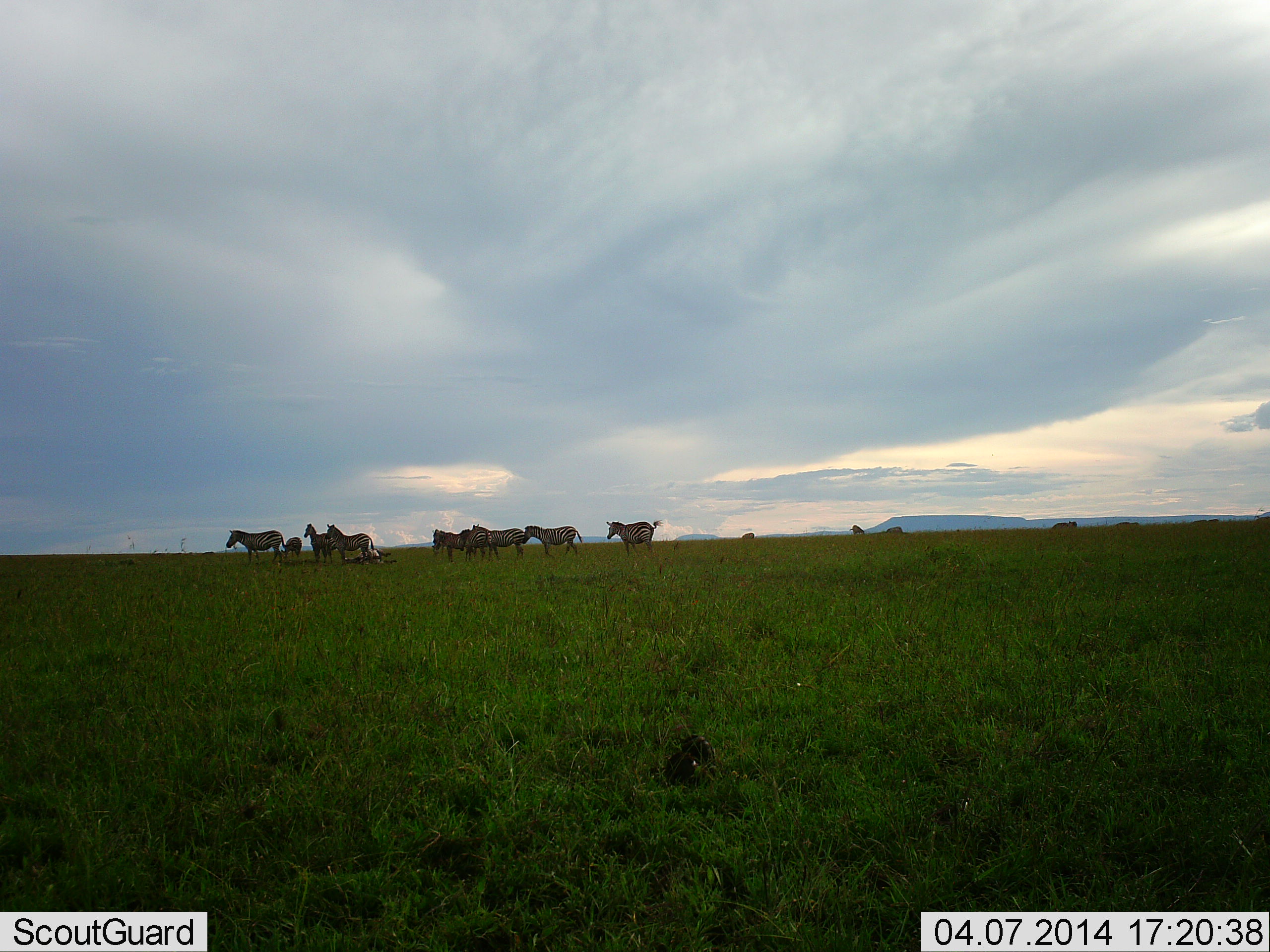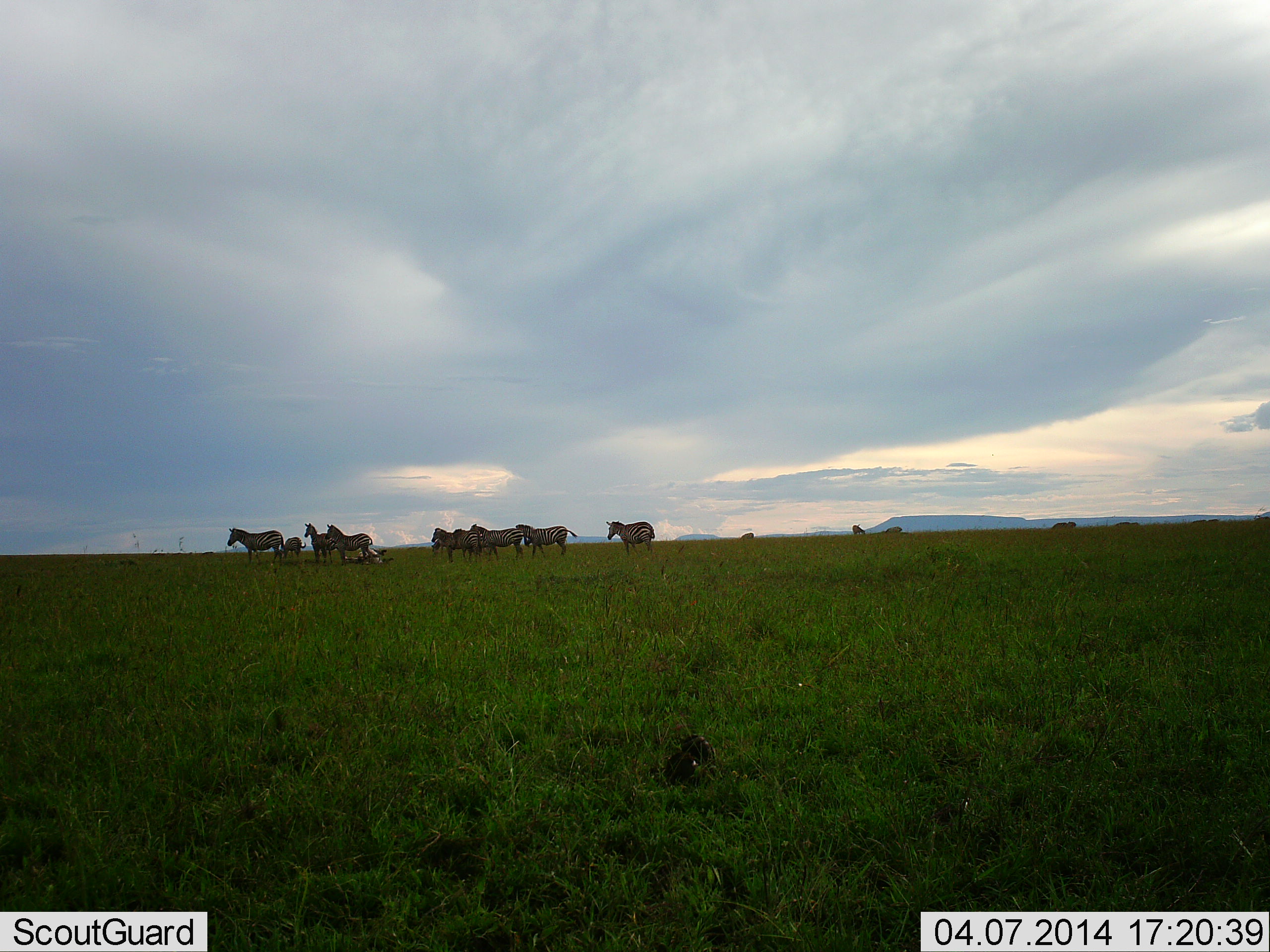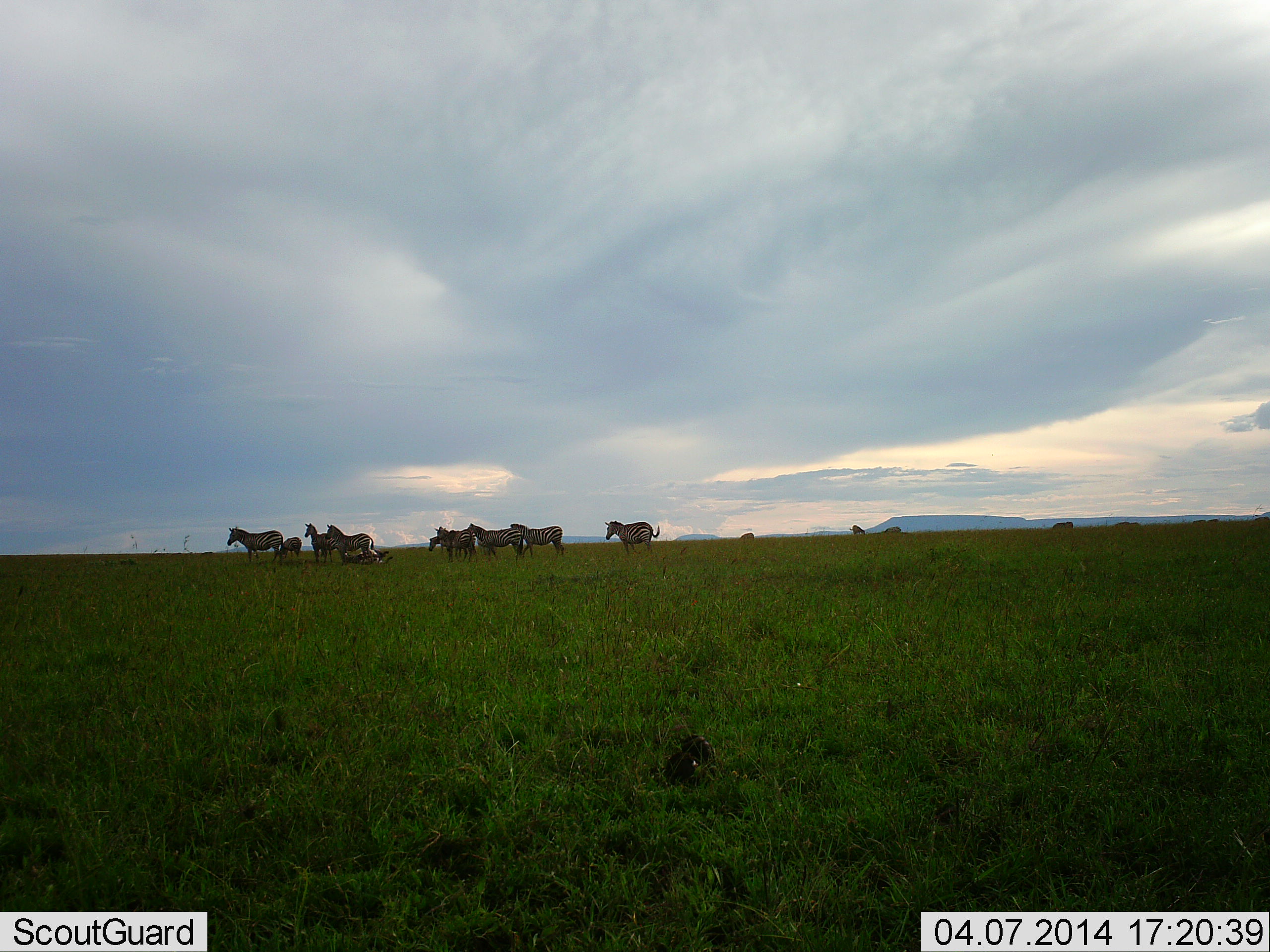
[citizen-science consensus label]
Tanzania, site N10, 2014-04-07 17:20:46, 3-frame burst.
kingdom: Animalia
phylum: Chordata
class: Mammalia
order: Perissodactyla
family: Equidae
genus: Equus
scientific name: Equus quagga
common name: plains zebra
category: zebra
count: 11-50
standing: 100%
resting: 40%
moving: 60%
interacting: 0%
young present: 10%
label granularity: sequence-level